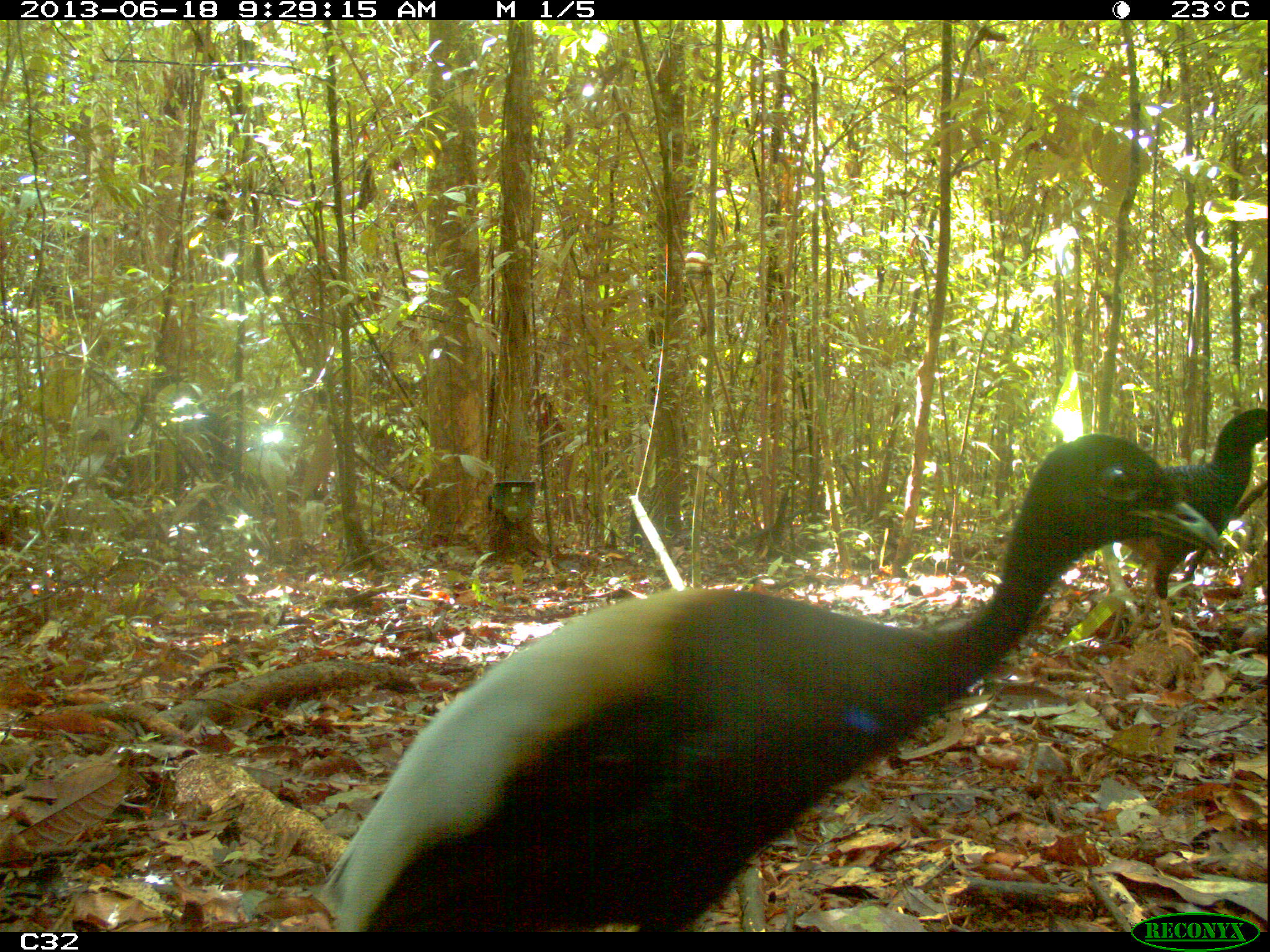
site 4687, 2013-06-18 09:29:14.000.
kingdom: Animalia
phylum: Chordata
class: Aves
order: Gruiformes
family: Psophiidae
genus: Psophia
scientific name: Psophia crepitans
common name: gray-winged trumpeter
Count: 4.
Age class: adult.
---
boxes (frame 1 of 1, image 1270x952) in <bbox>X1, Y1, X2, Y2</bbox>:
psophia crepitans: <bbox>307, 430, 1226, 927</bbox>; <bbox>1108, 404, 1270, 659</bbox>